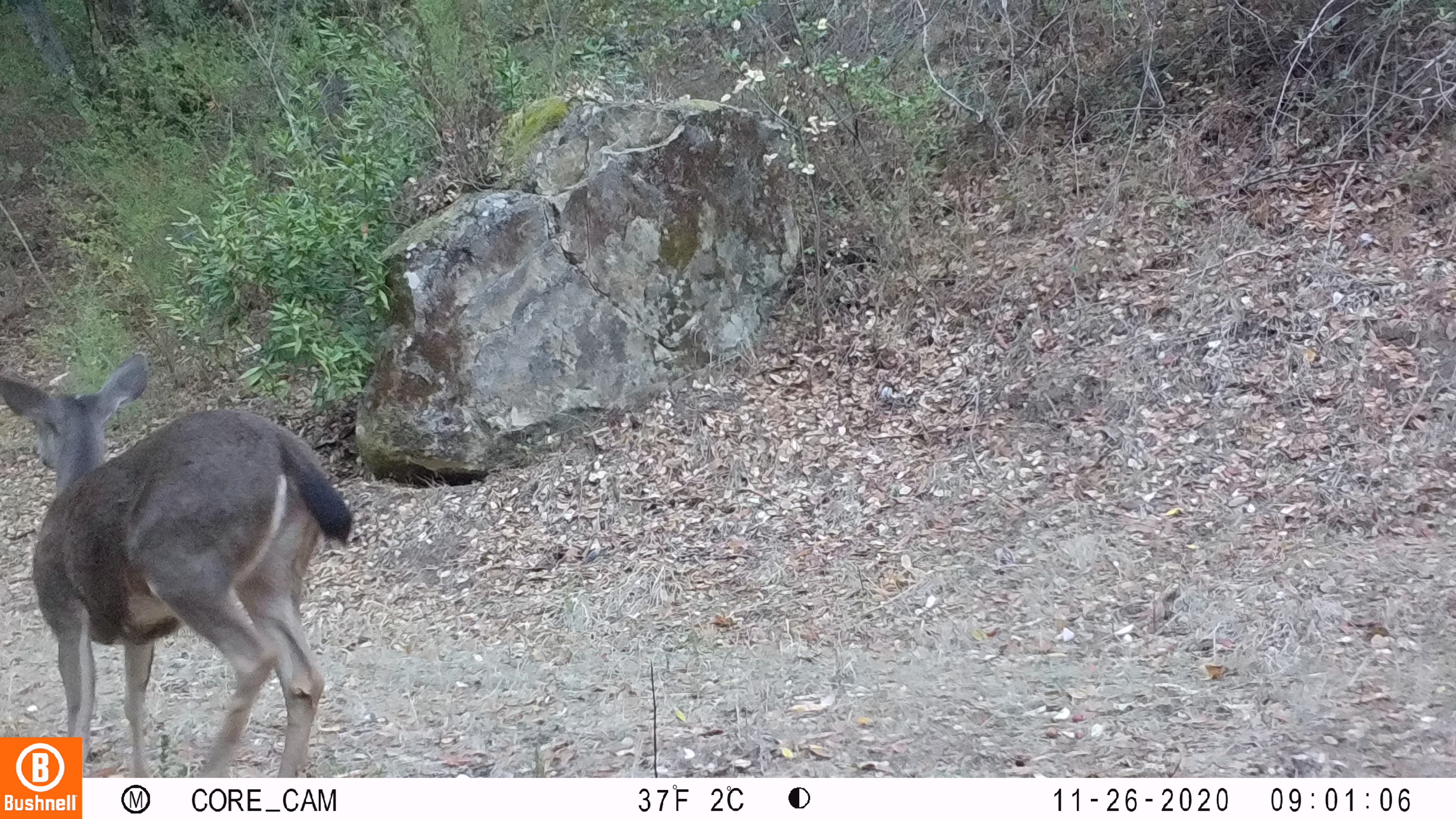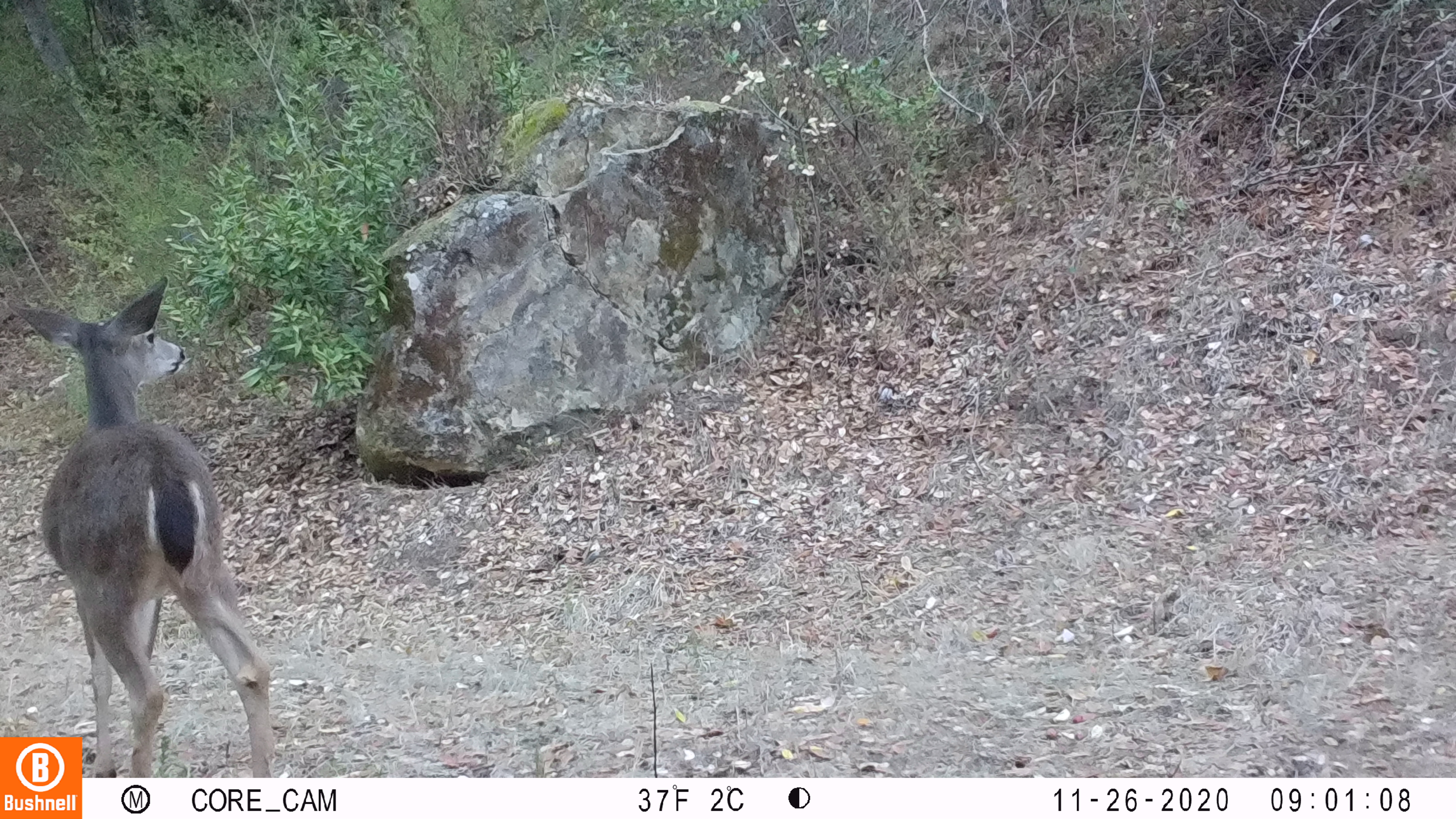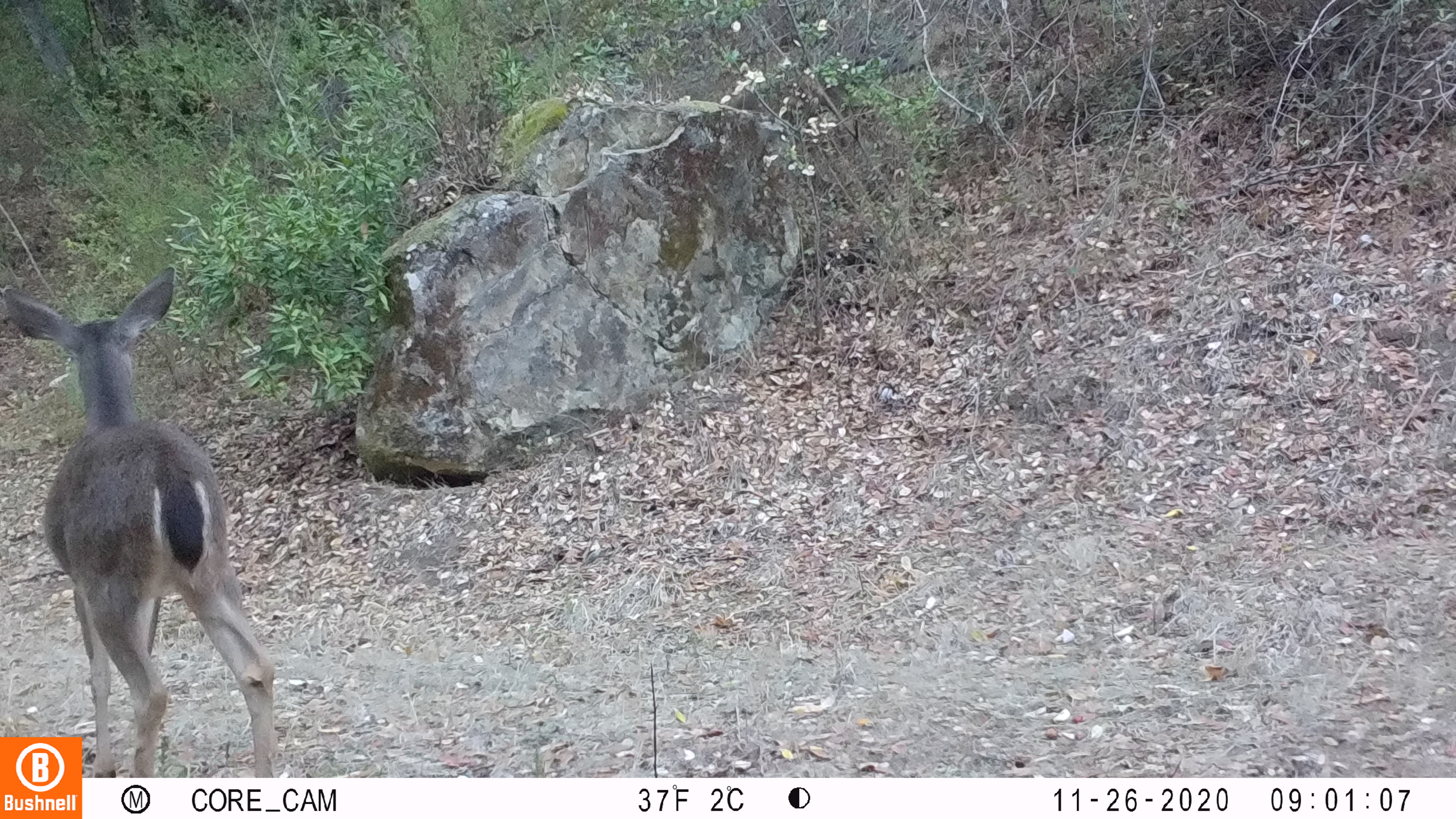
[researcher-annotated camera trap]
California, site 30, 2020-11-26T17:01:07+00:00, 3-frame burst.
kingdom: Animalia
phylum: Chordata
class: Mammalia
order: Artiodactyla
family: Cervidae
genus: Odocoileus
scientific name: Odocoileus hemionus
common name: mule deer